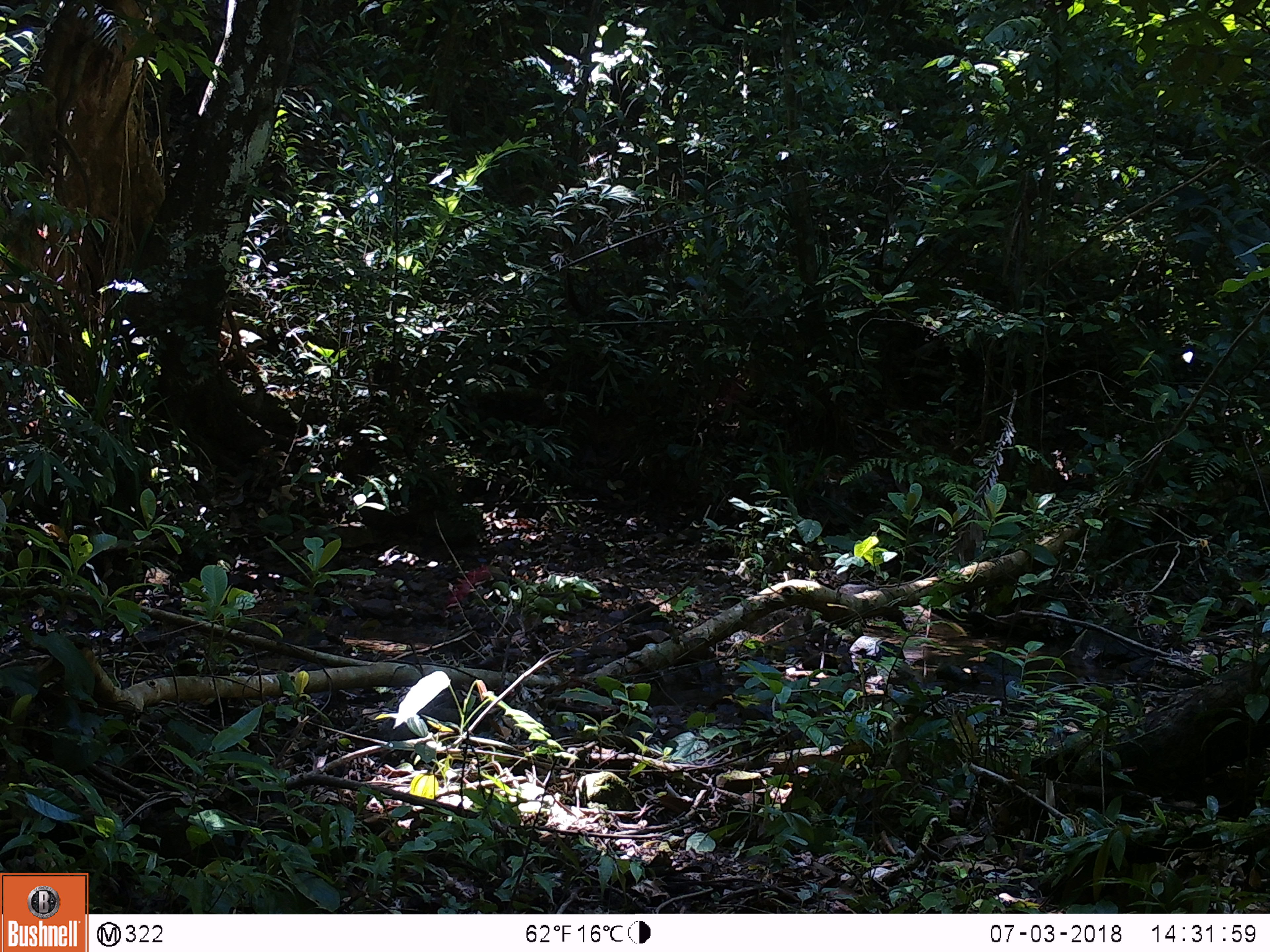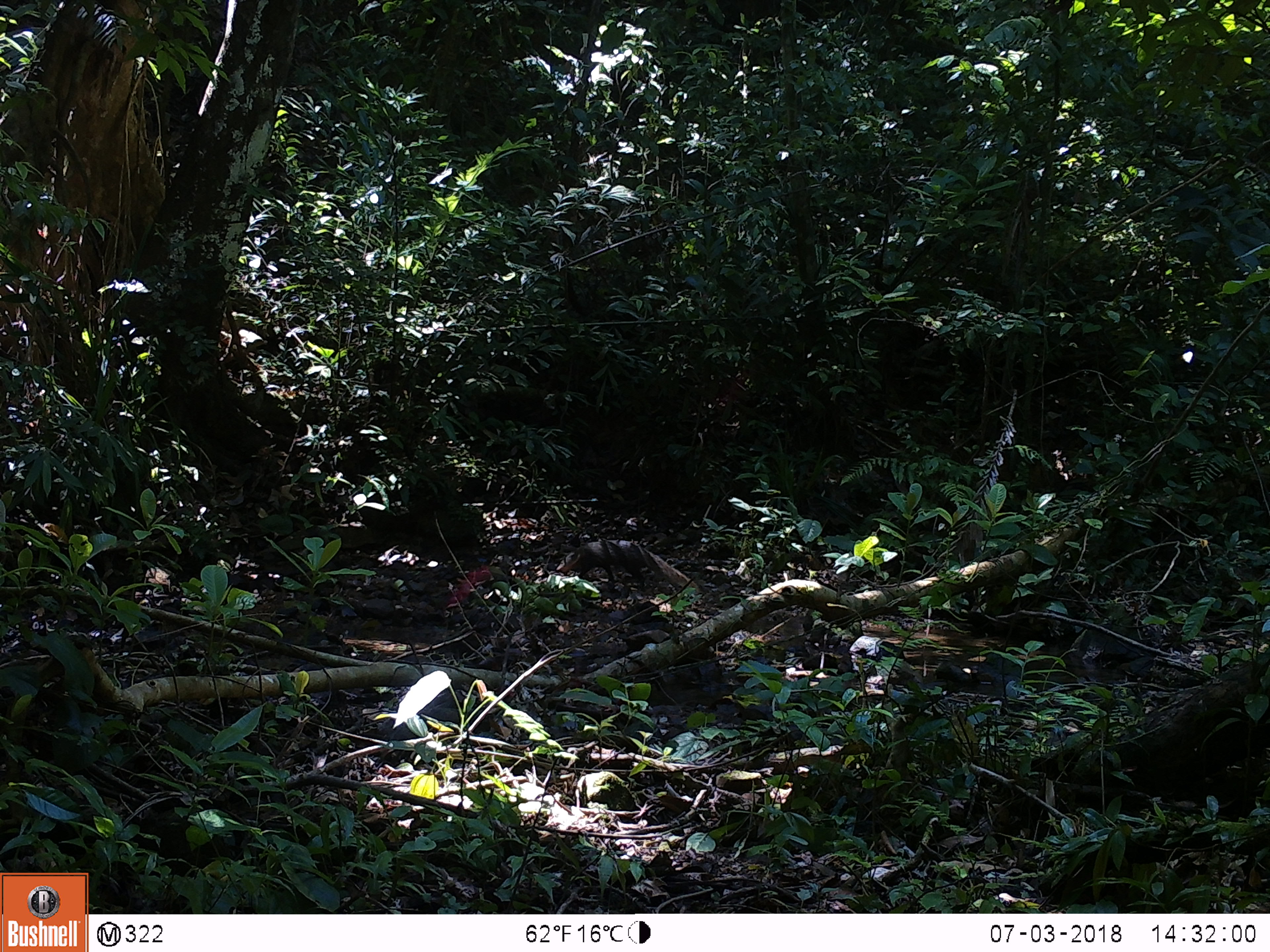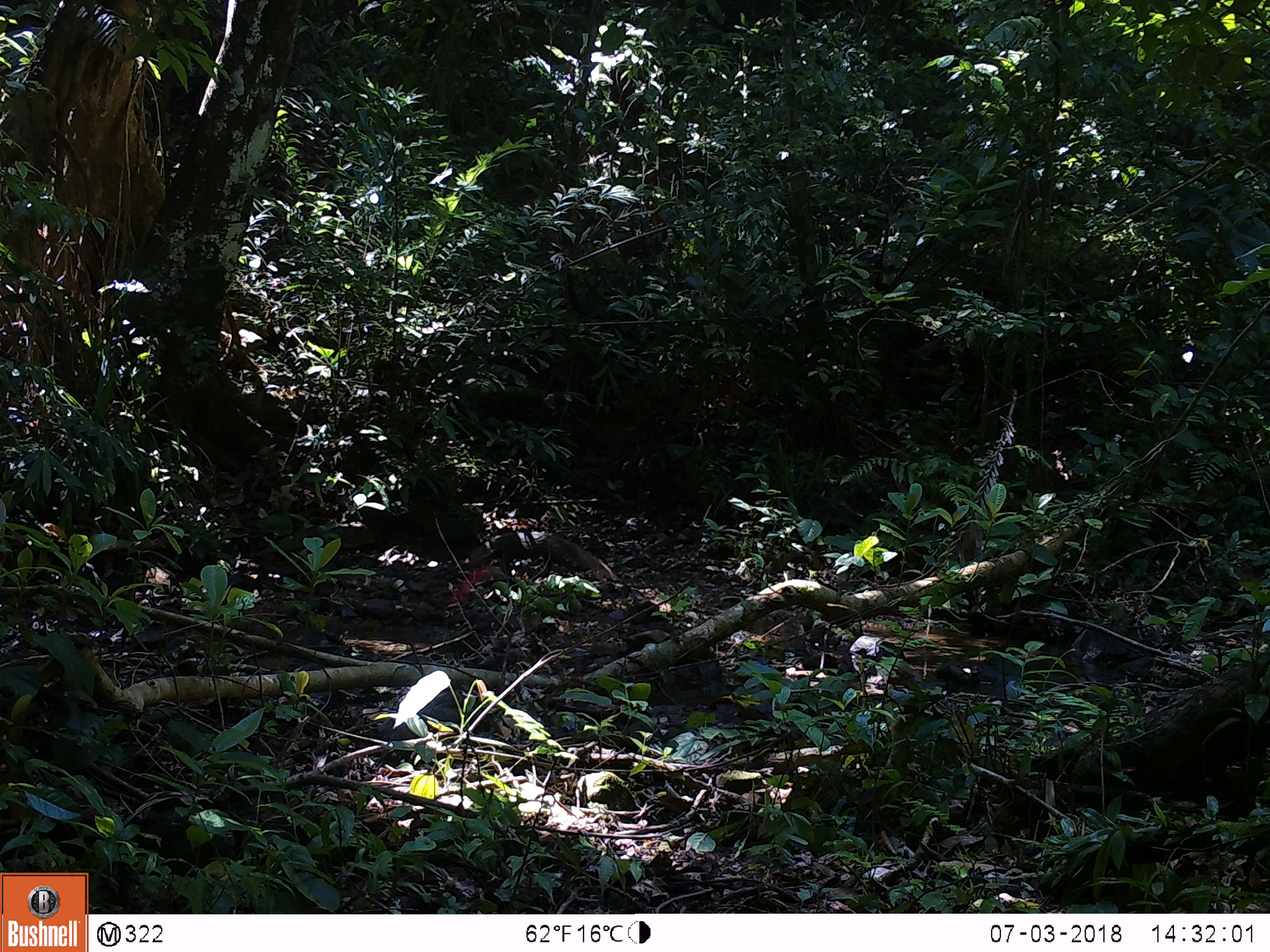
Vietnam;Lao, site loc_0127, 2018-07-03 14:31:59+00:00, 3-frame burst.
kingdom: Animalia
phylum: Chordata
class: Mammalia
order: Carnivora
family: Herpestidae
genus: Urva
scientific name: Urva urva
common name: crab-eating mongoose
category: crab eating mongoose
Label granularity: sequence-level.